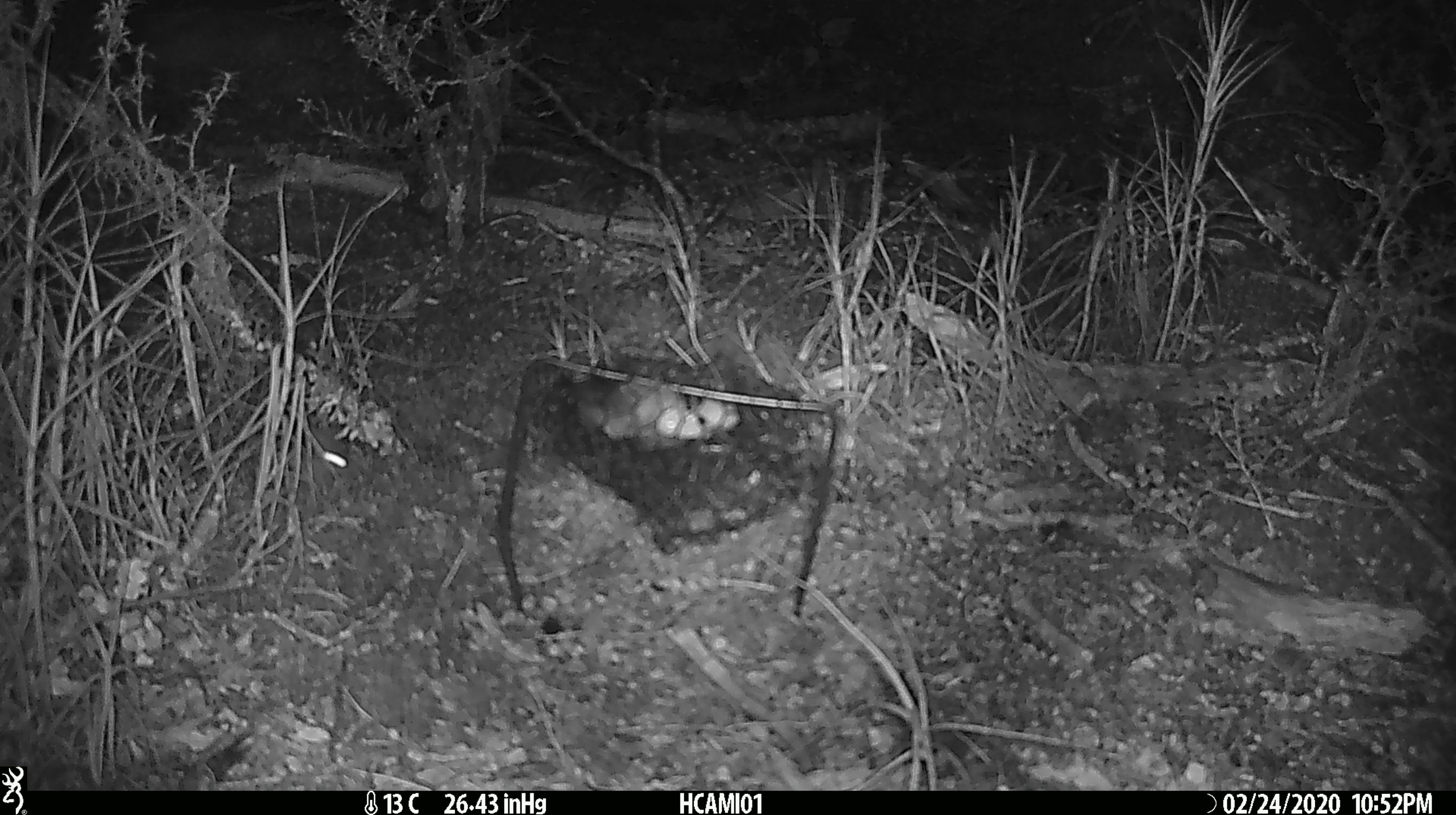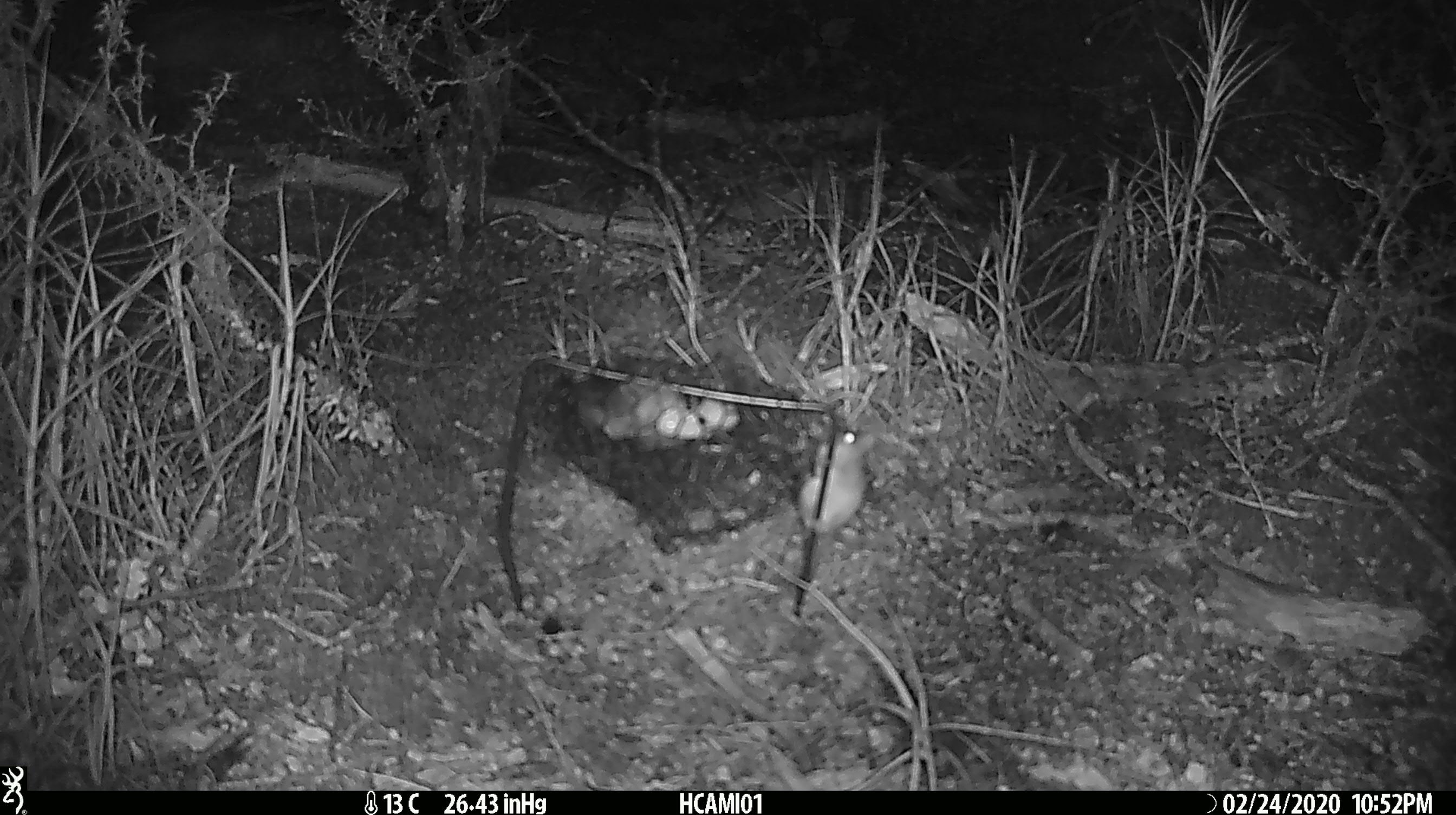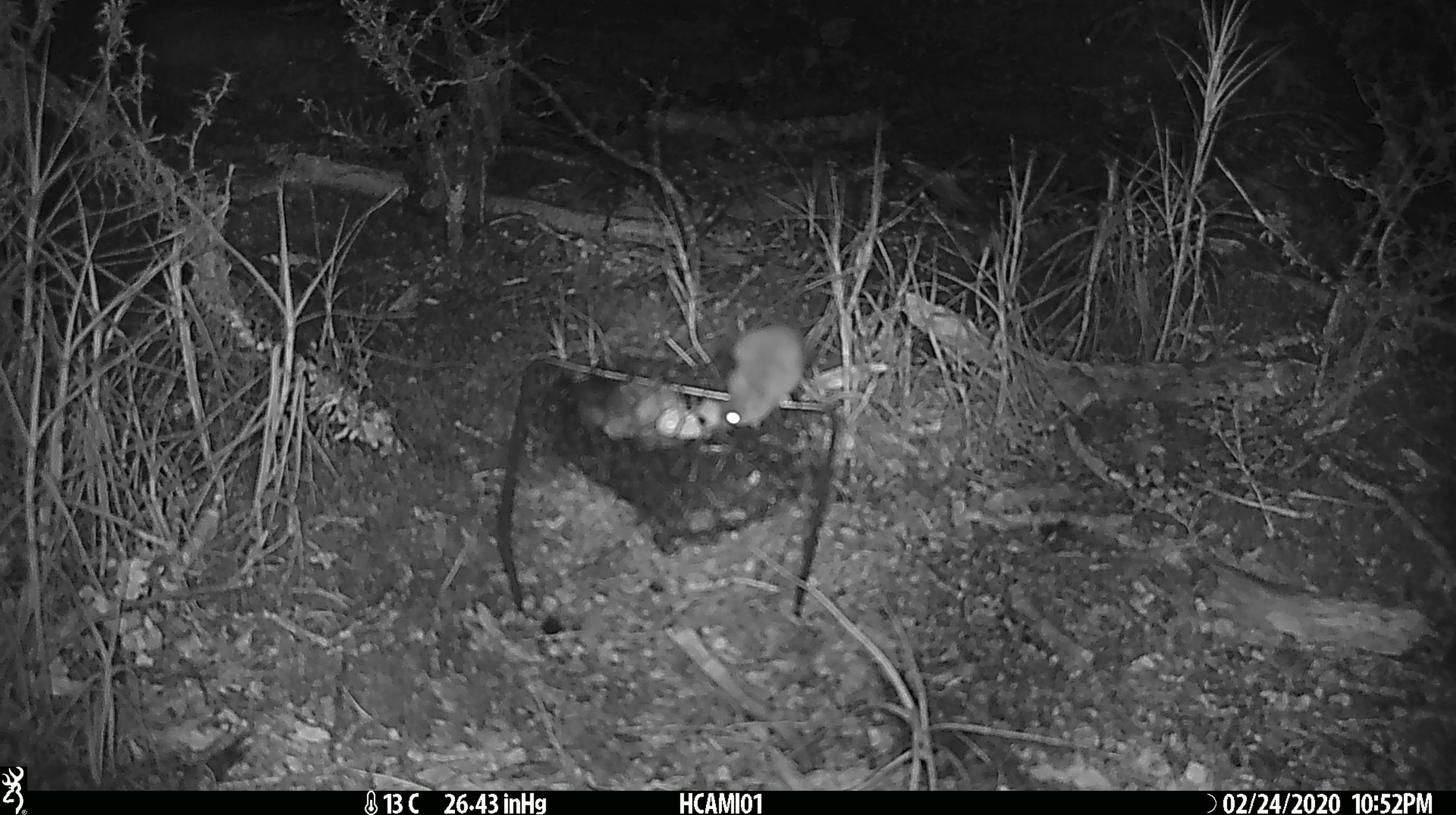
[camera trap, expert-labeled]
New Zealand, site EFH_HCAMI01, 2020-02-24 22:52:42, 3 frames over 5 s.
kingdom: Animalia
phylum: Chordata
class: Mammalia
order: Rodentia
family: Muridae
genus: Mus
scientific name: Mus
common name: mouse